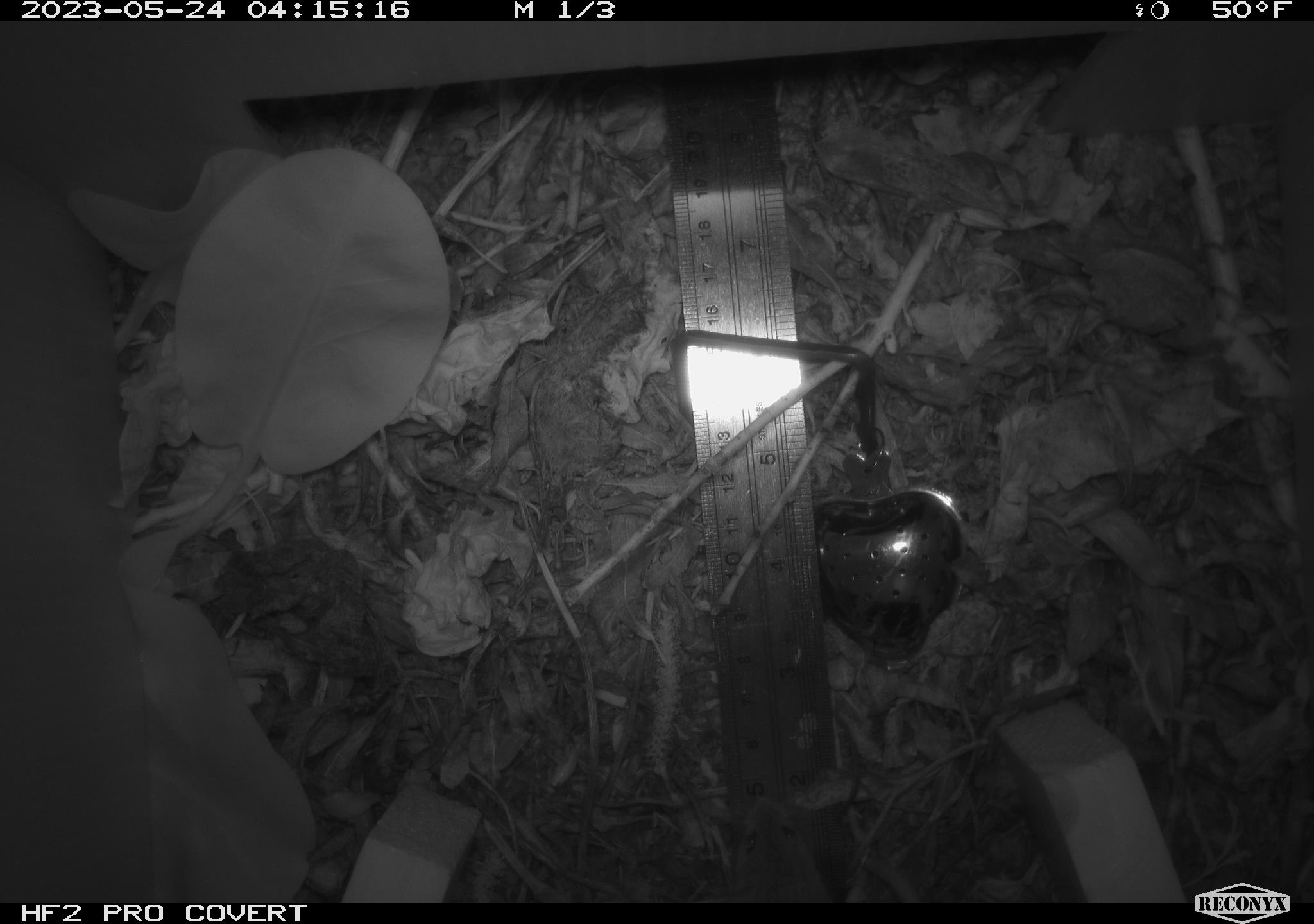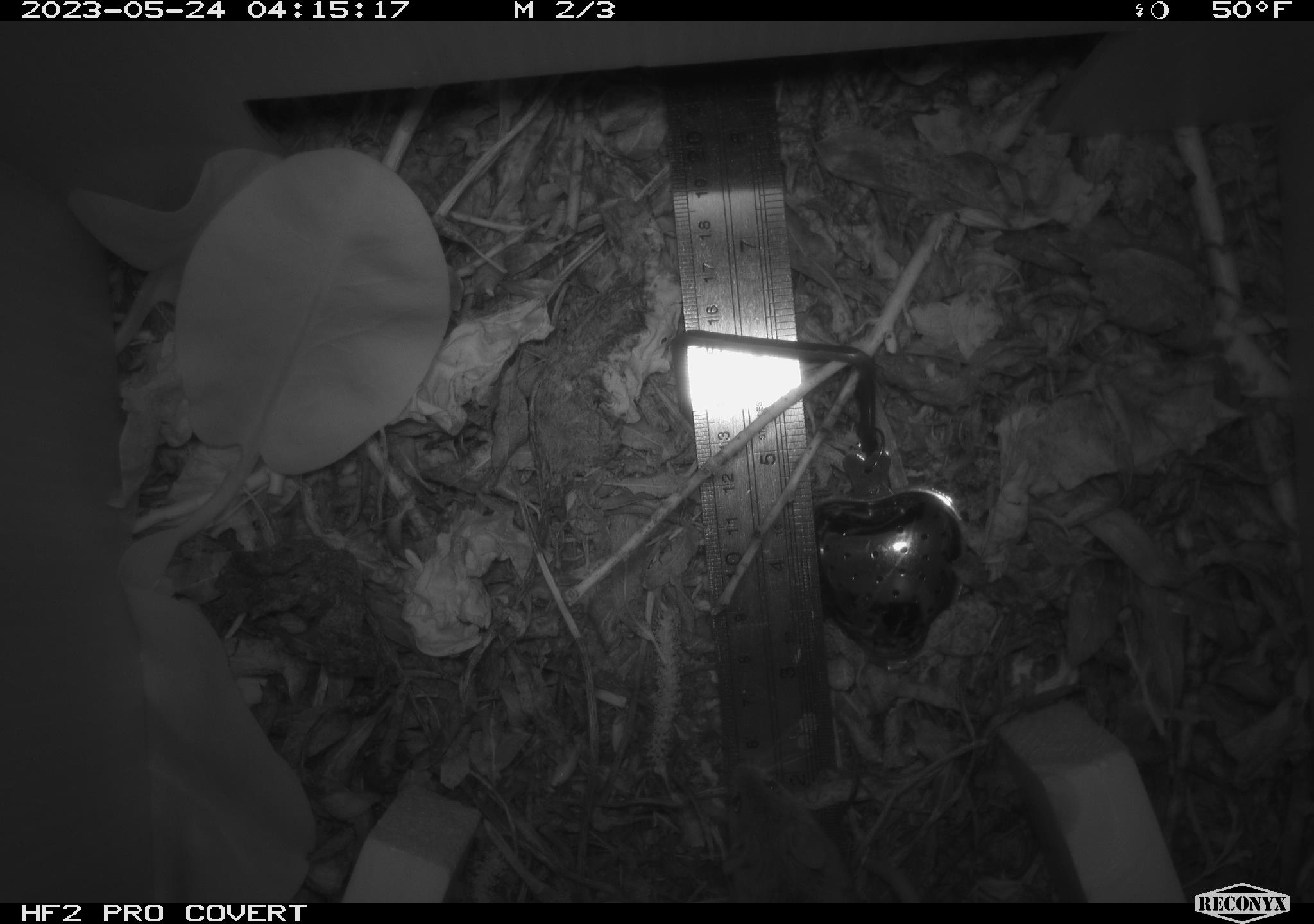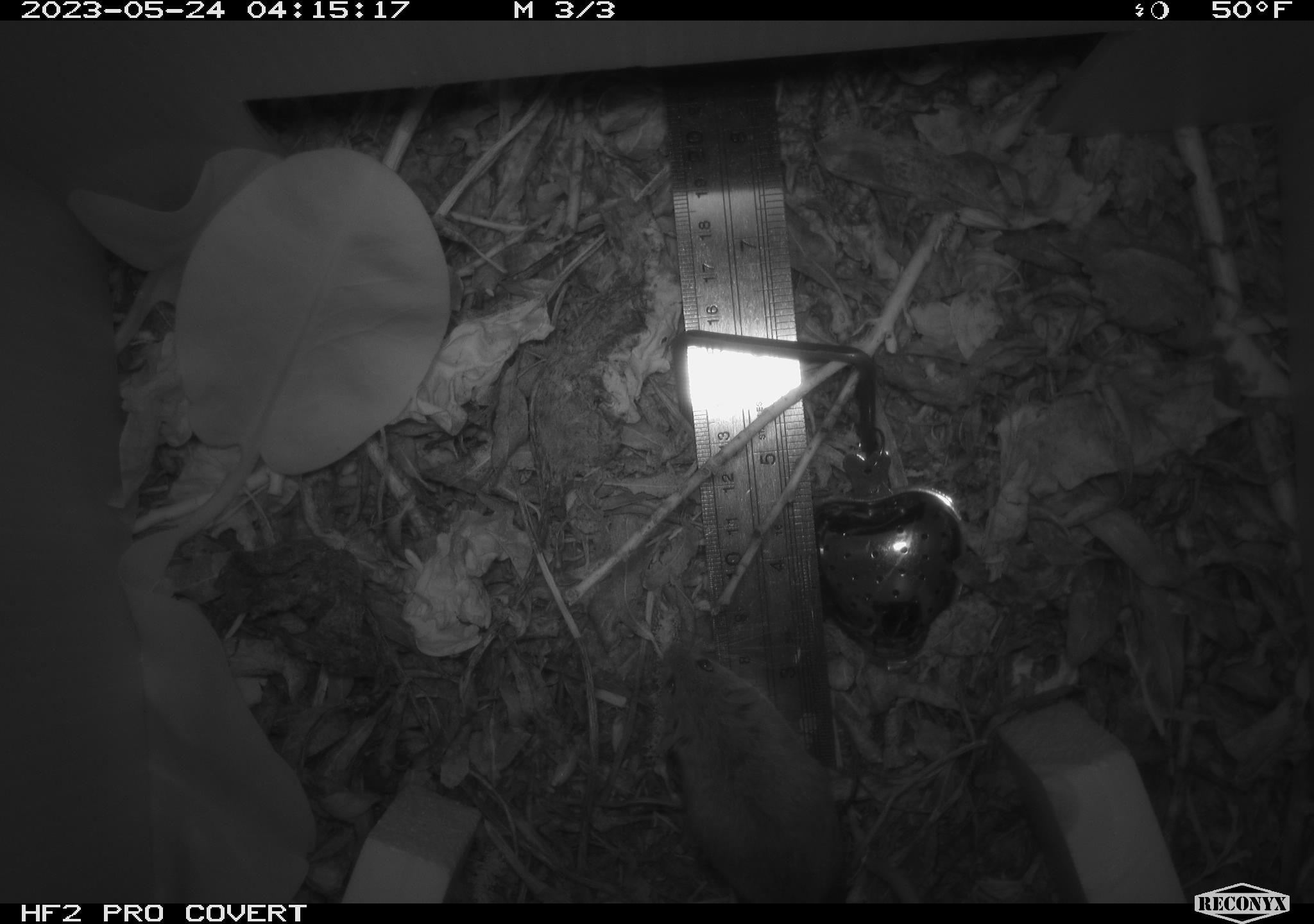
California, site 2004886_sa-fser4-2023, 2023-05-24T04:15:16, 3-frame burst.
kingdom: Animalia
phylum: Chordata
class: Mammalia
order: Rodentia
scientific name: Rodentia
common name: mouse species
Mouse species (Rodentia).